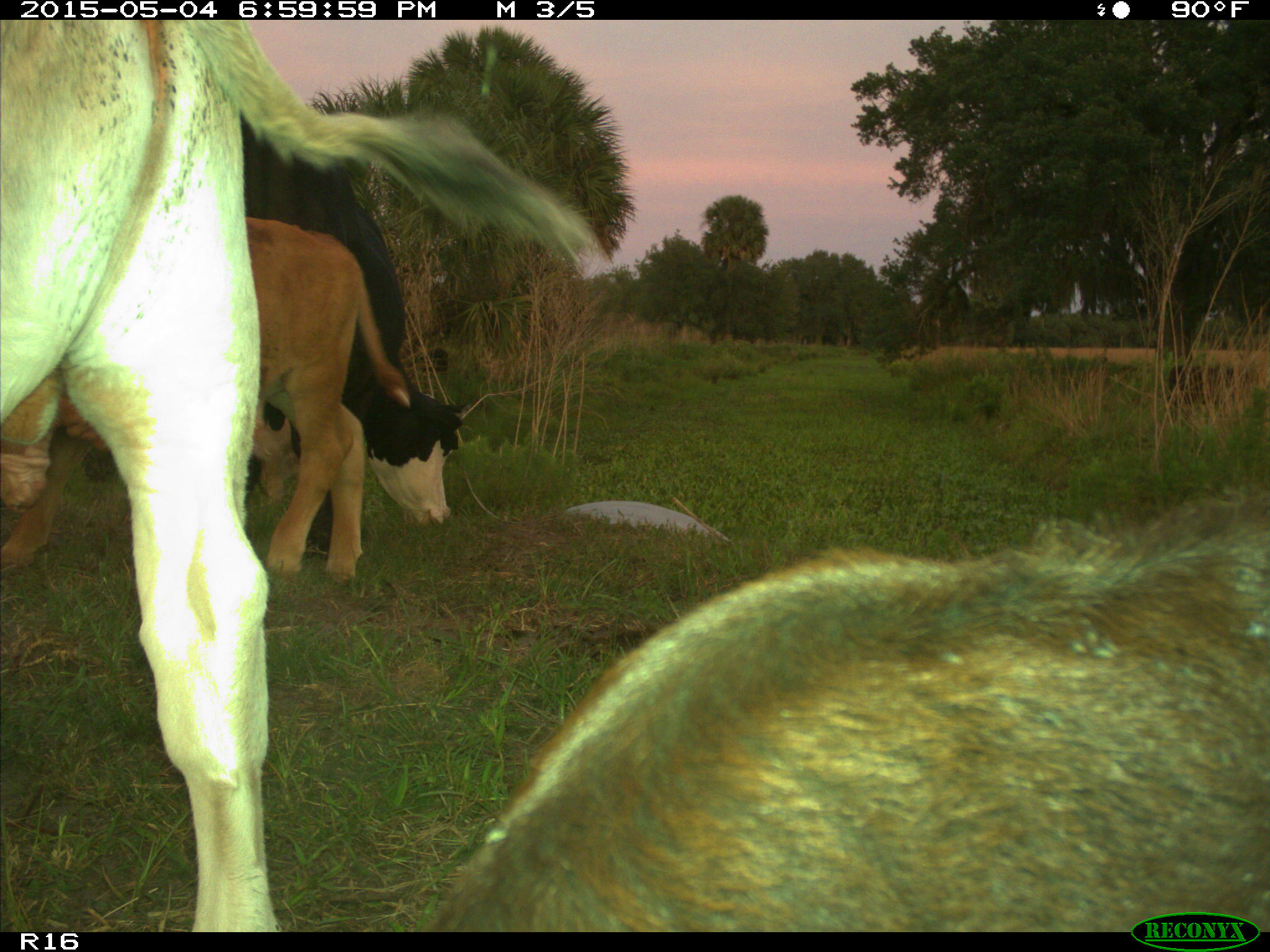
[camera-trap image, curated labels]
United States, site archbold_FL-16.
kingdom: Animalia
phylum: Chordata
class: Mammalia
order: Artiodactyla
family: Bovidae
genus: Bos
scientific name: Bos taurus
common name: domestic cow